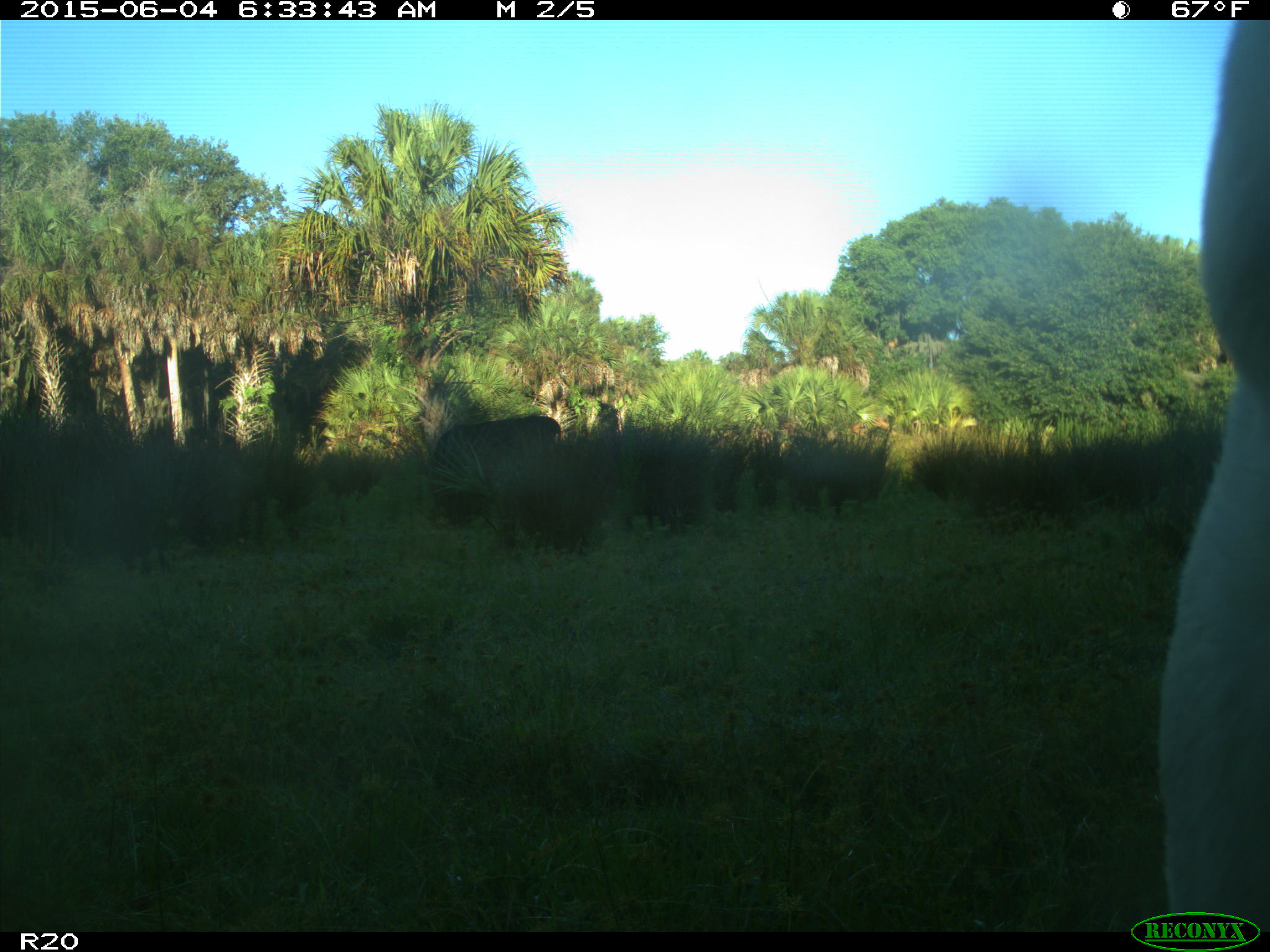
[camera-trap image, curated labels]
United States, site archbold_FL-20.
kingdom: Animalia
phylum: Chordata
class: Mammalia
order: Artiodactyla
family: Bovidae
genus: Bos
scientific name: Bos taurus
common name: domestic cow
Bos taurus (domestic cow).